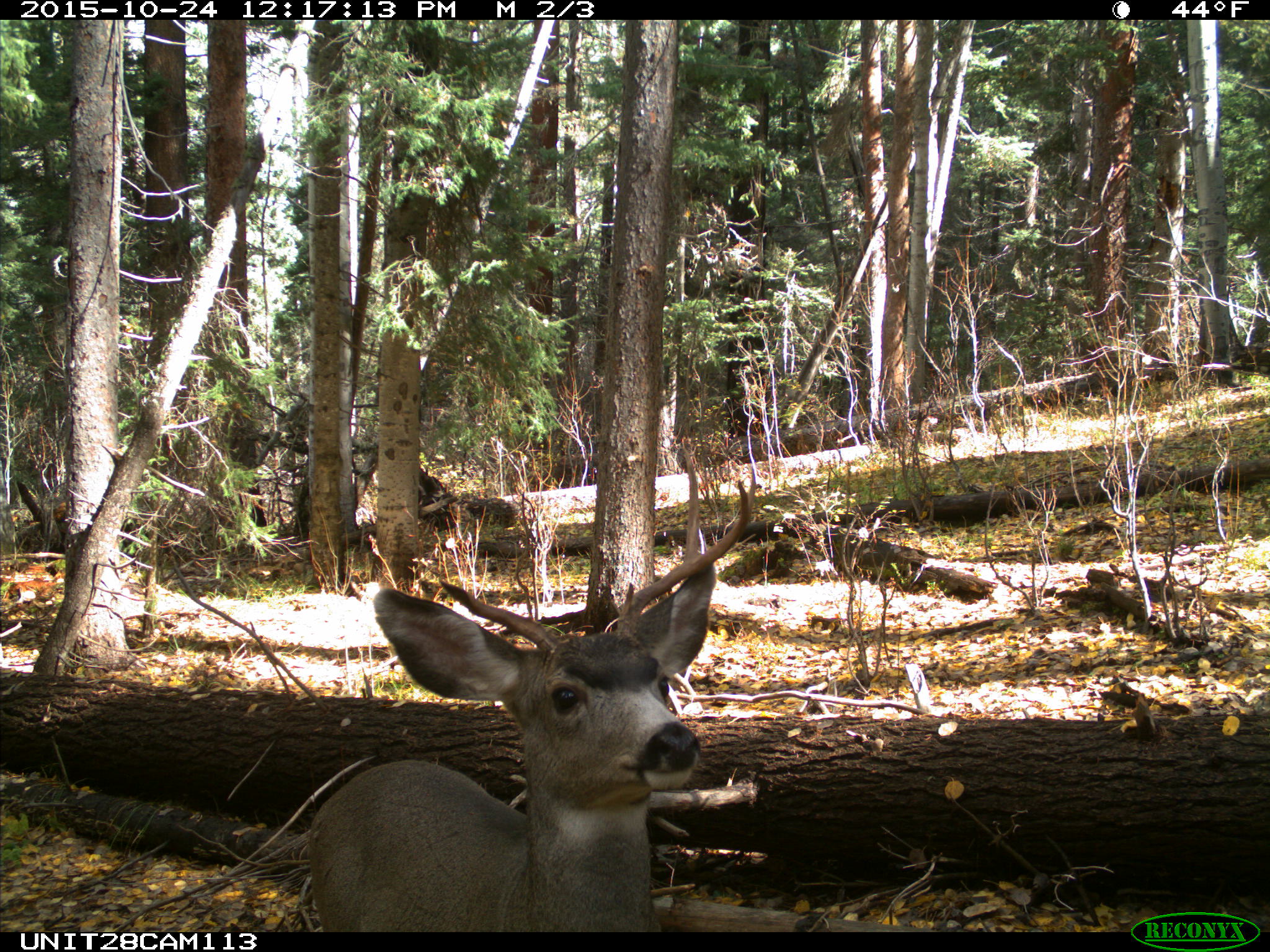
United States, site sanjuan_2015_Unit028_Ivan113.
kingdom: Animalia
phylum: Chordata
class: Mammalia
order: Artiodactyla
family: Cervidae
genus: Odocoileus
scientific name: Odocoileus hemionus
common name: mule deer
Odocoileus hemionus (mule deer).